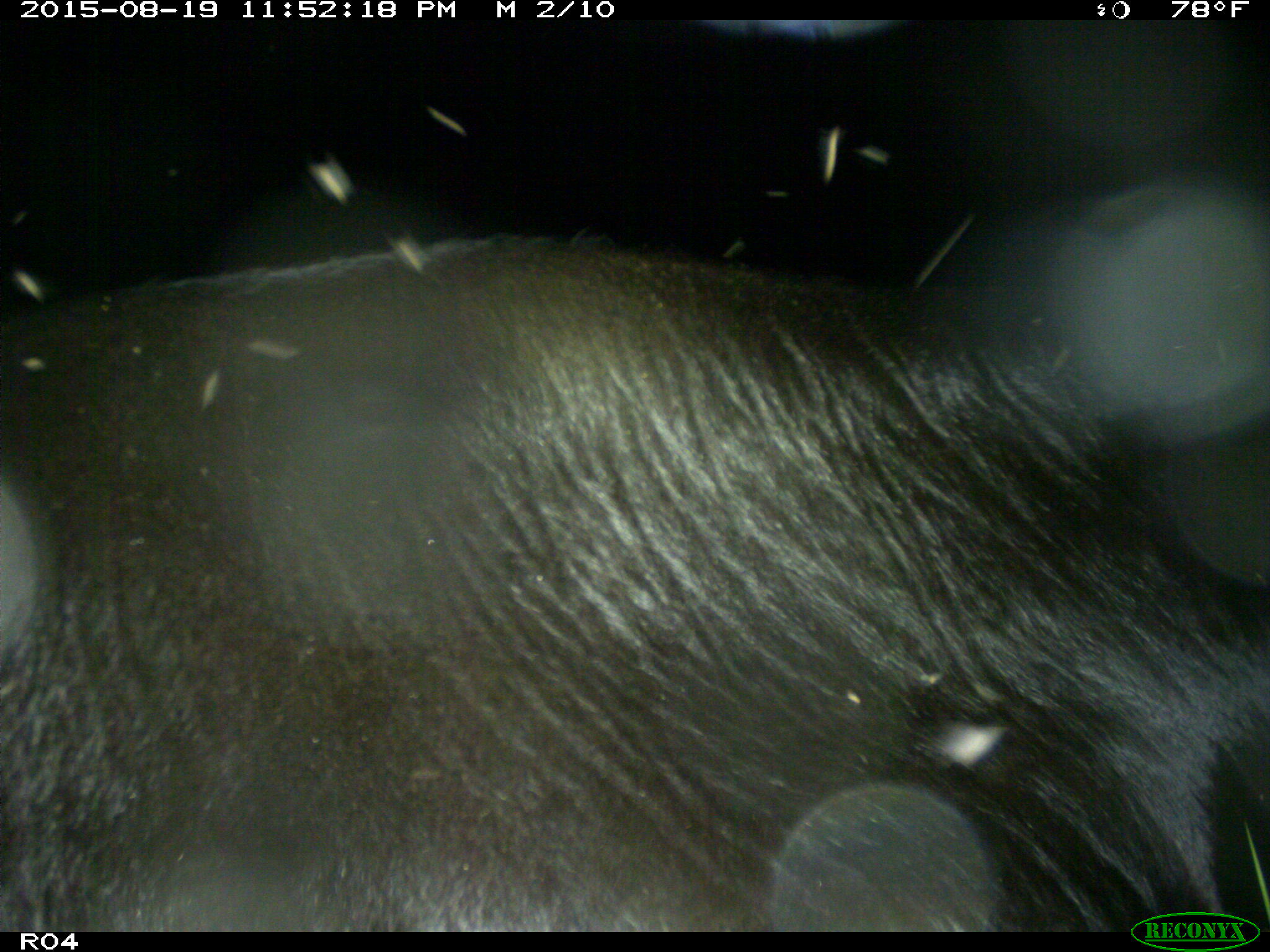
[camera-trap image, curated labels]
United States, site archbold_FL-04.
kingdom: Animalia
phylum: Chordata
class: Mammalia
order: Artiodactyla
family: Bovidae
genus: Bos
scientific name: Bos taurus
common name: domestic cow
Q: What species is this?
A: Bos taurus (domestic cow).